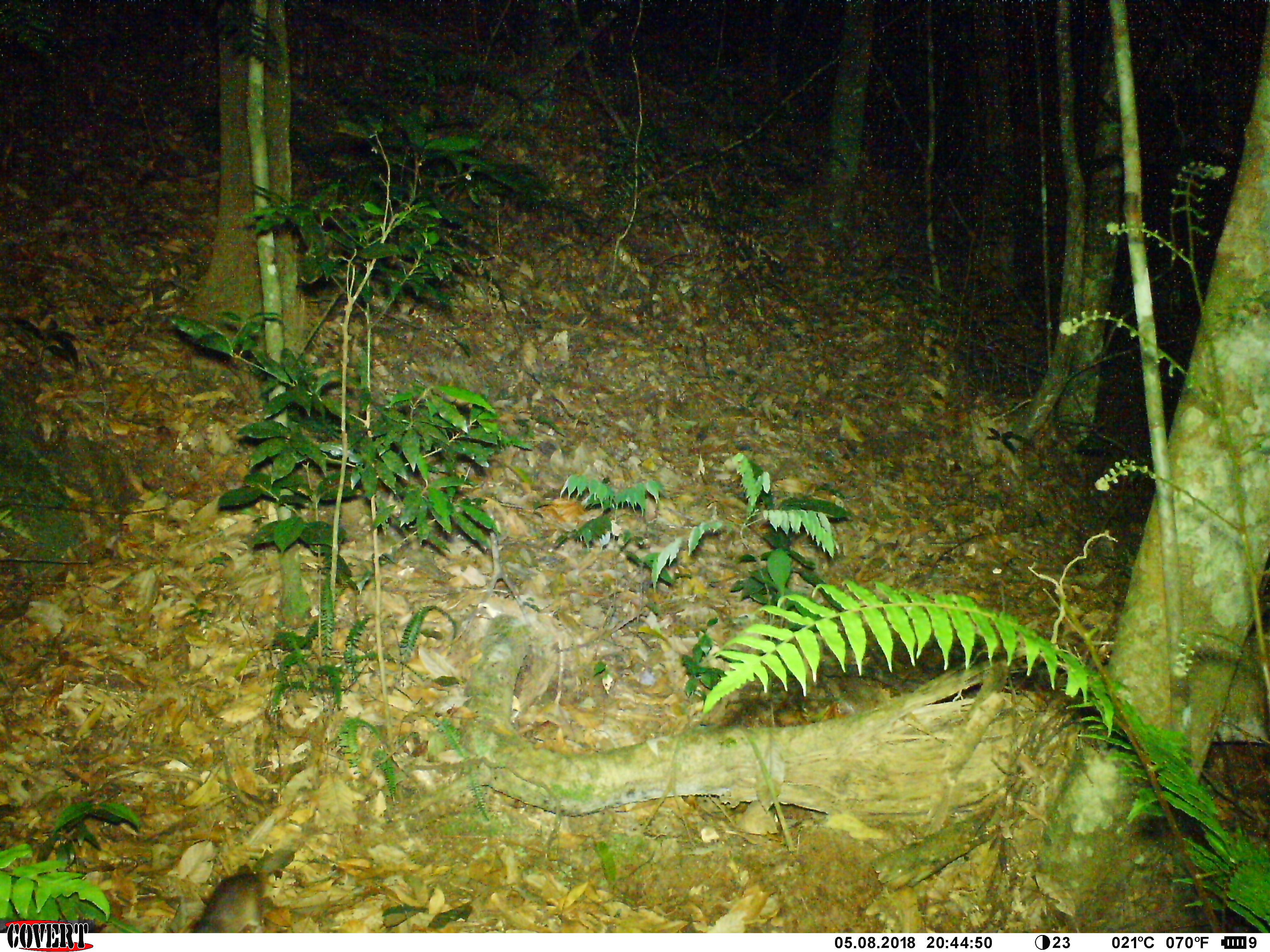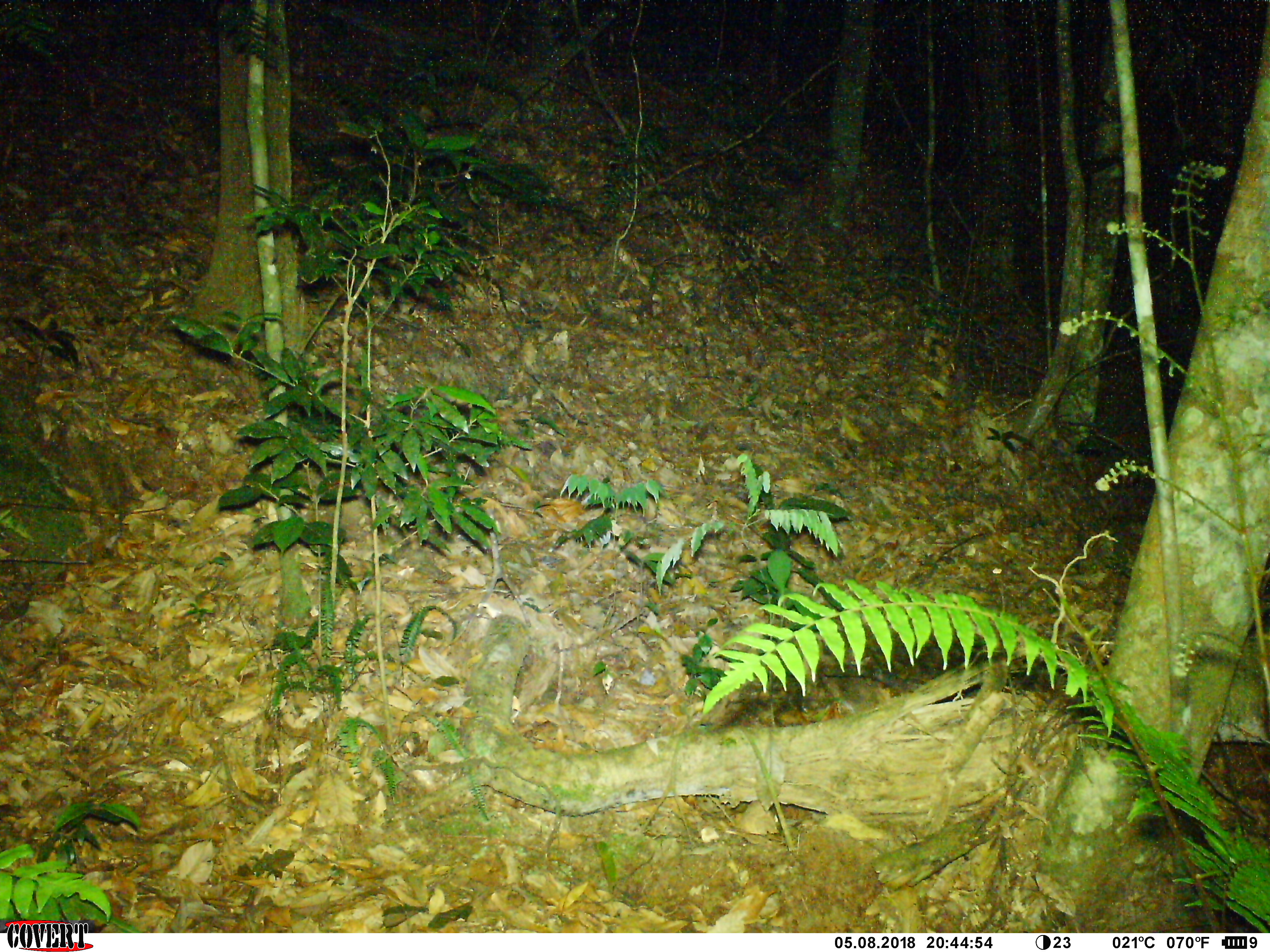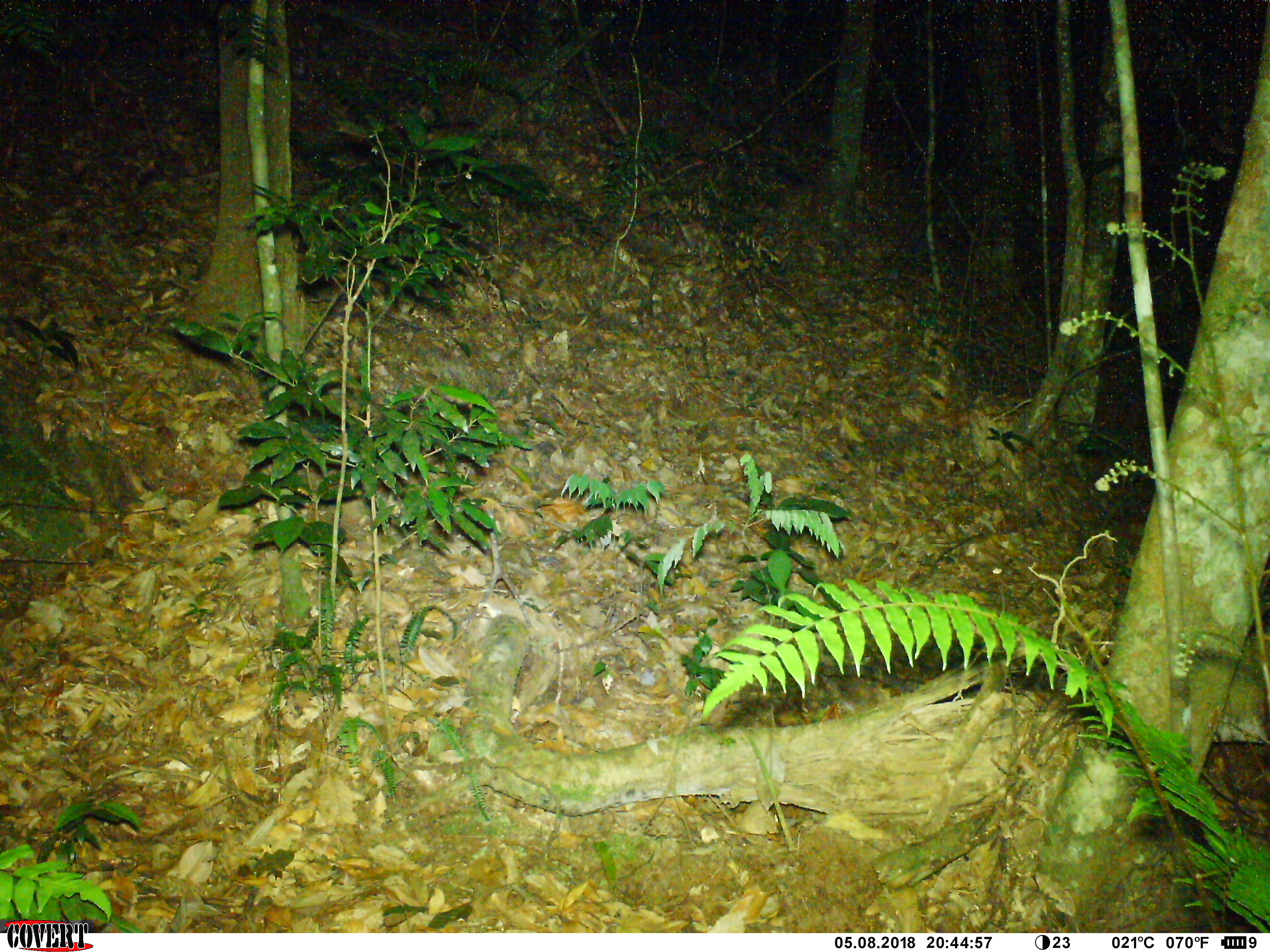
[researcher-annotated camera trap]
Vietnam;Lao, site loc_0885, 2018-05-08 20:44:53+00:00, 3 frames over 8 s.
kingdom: Animalia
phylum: Chordata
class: Mammalia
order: Rodentia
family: Muridae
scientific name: Muridae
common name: old-world mice and rats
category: unidentified murid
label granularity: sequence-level